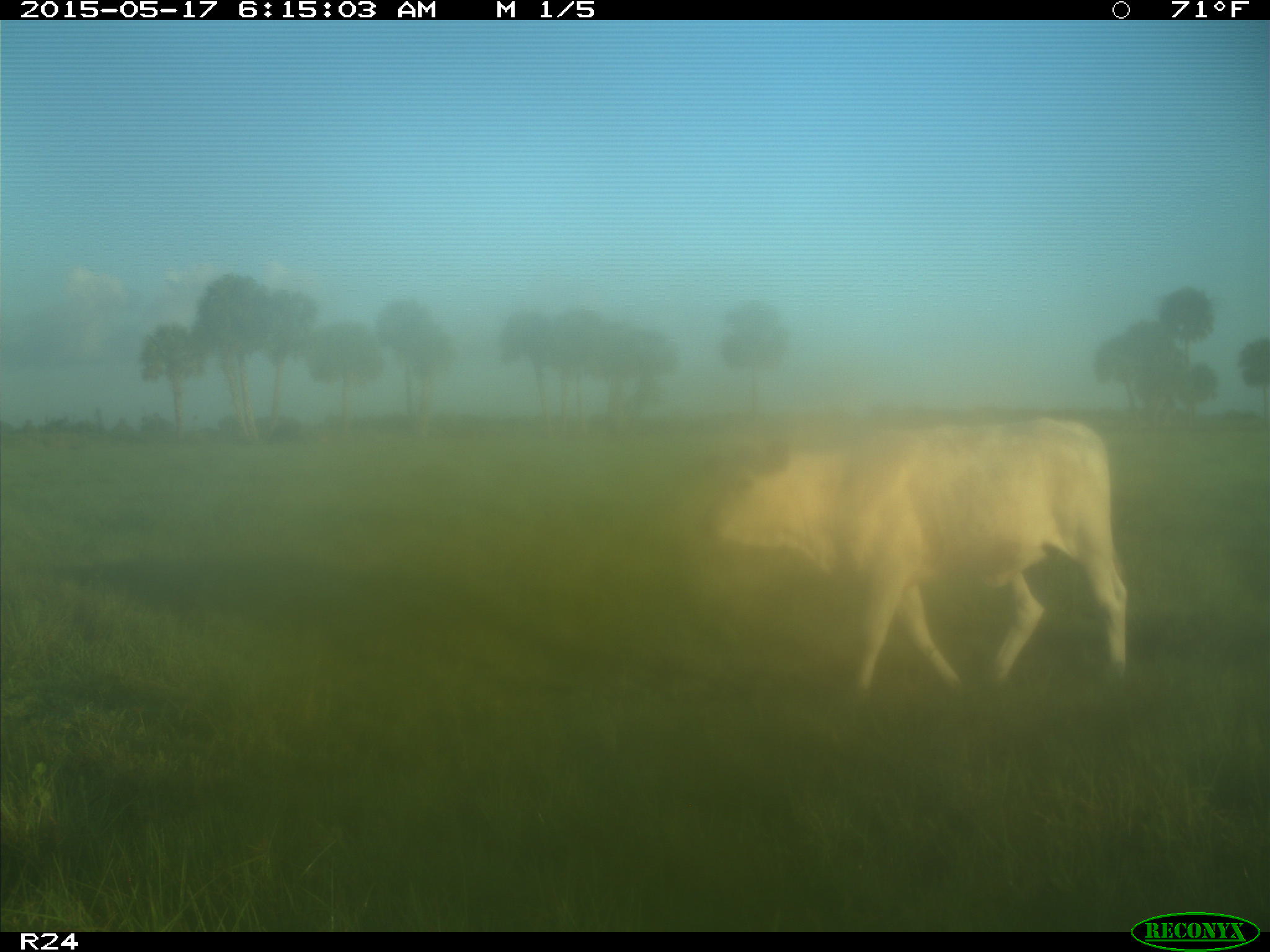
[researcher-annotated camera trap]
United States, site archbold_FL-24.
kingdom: Animalia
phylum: Chordata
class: Mammalia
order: Artiodactyla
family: Bovidae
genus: Bos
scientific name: Bos taurus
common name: domestic cow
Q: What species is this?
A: Bos taurus (domestic cow).